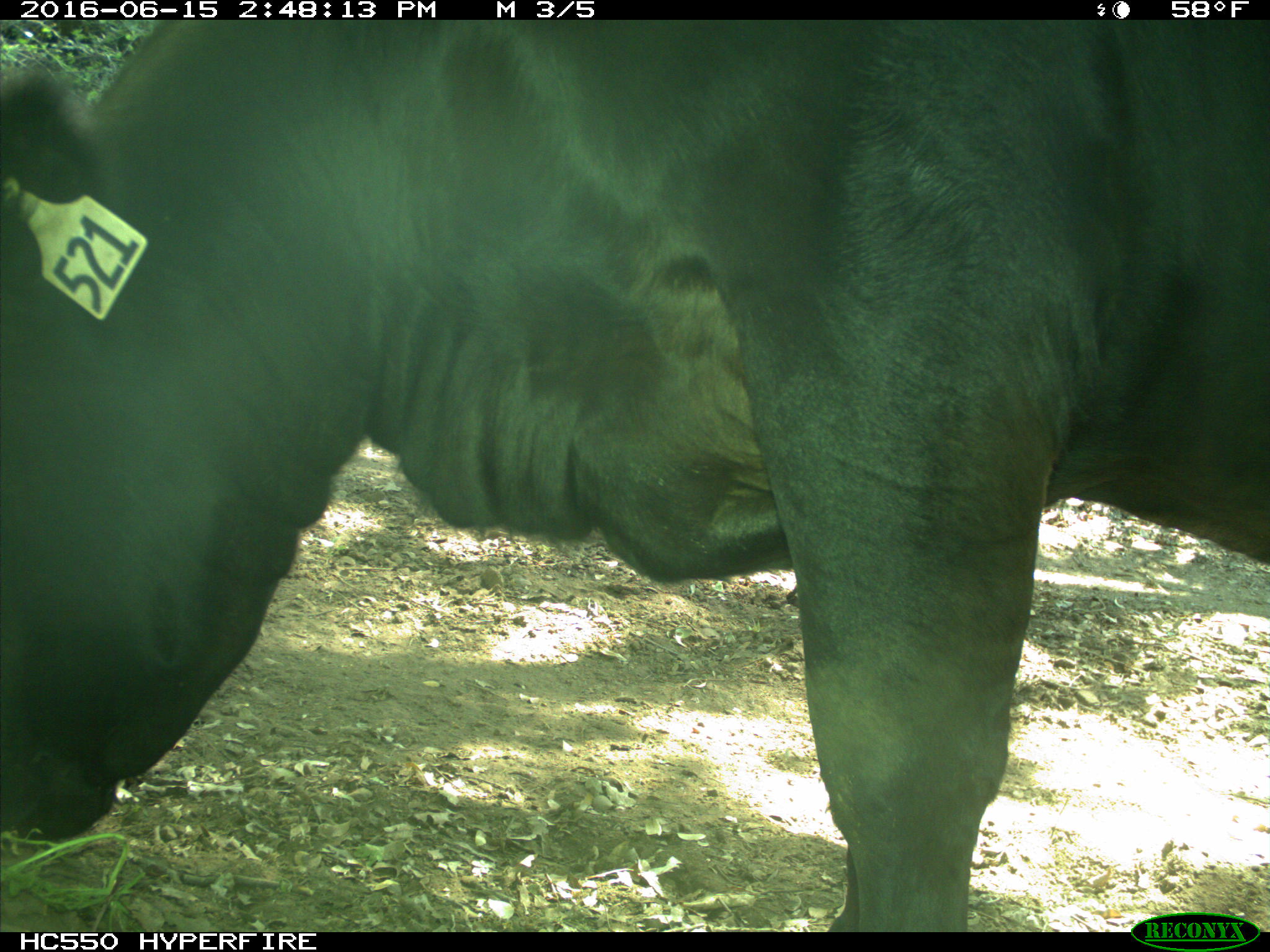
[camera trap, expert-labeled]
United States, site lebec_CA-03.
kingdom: Animalia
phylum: Chordata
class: Mammalia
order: Artiodactyla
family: Bovidae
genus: Bos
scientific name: Bos taurus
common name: domestic cow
Bos taurus (domestic cow).